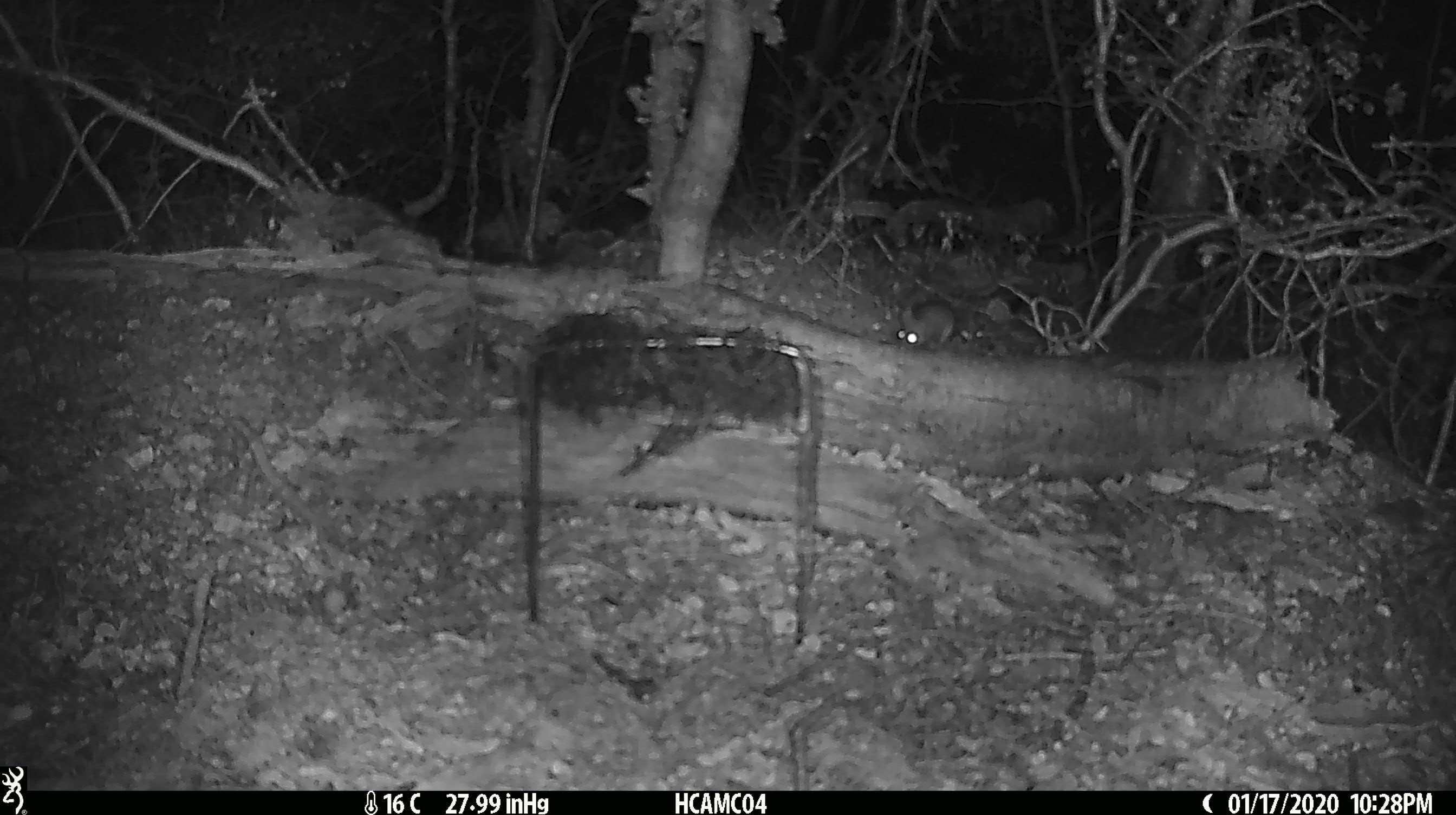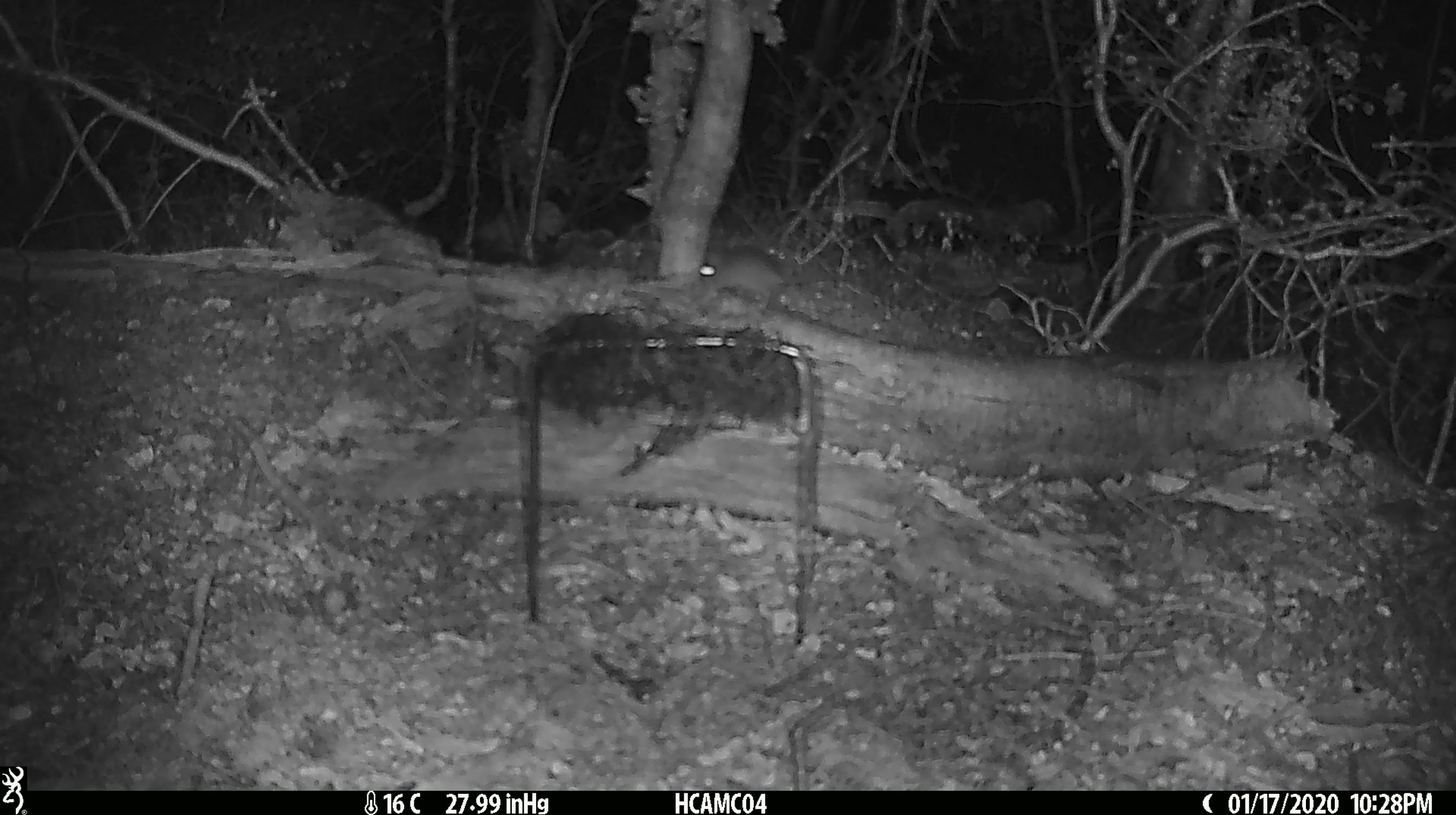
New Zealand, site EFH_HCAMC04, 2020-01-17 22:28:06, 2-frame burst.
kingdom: Animalia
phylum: Chordata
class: Mammalia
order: Rodentia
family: Muridae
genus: Mus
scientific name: Mus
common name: mouse